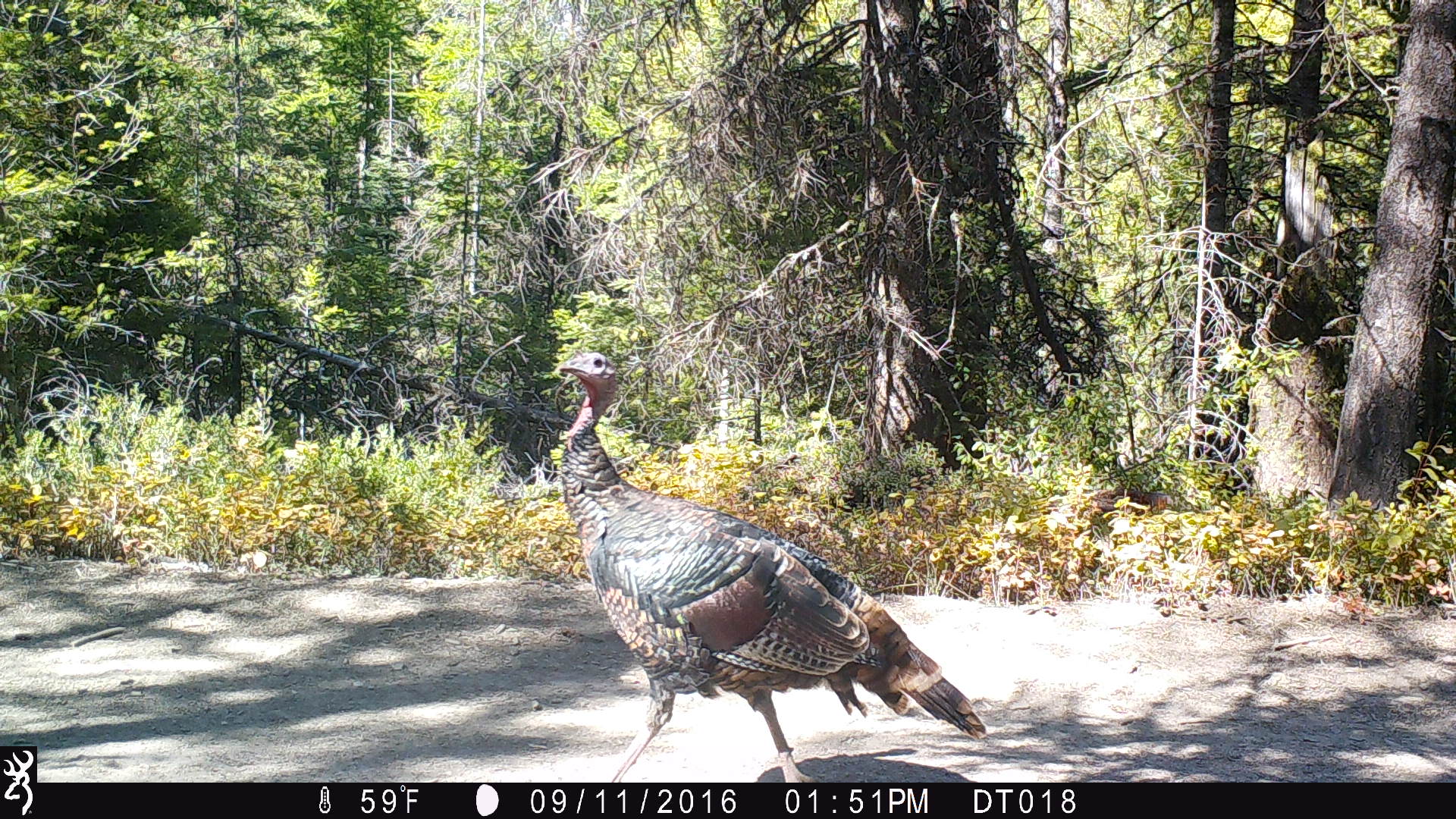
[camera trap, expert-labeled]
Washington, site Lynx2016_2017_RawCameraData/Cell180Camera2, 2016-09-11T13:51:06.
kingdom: Animalia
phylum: Chordata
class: Aves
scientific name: Aves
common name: birds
Aves (birds). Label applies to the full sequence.